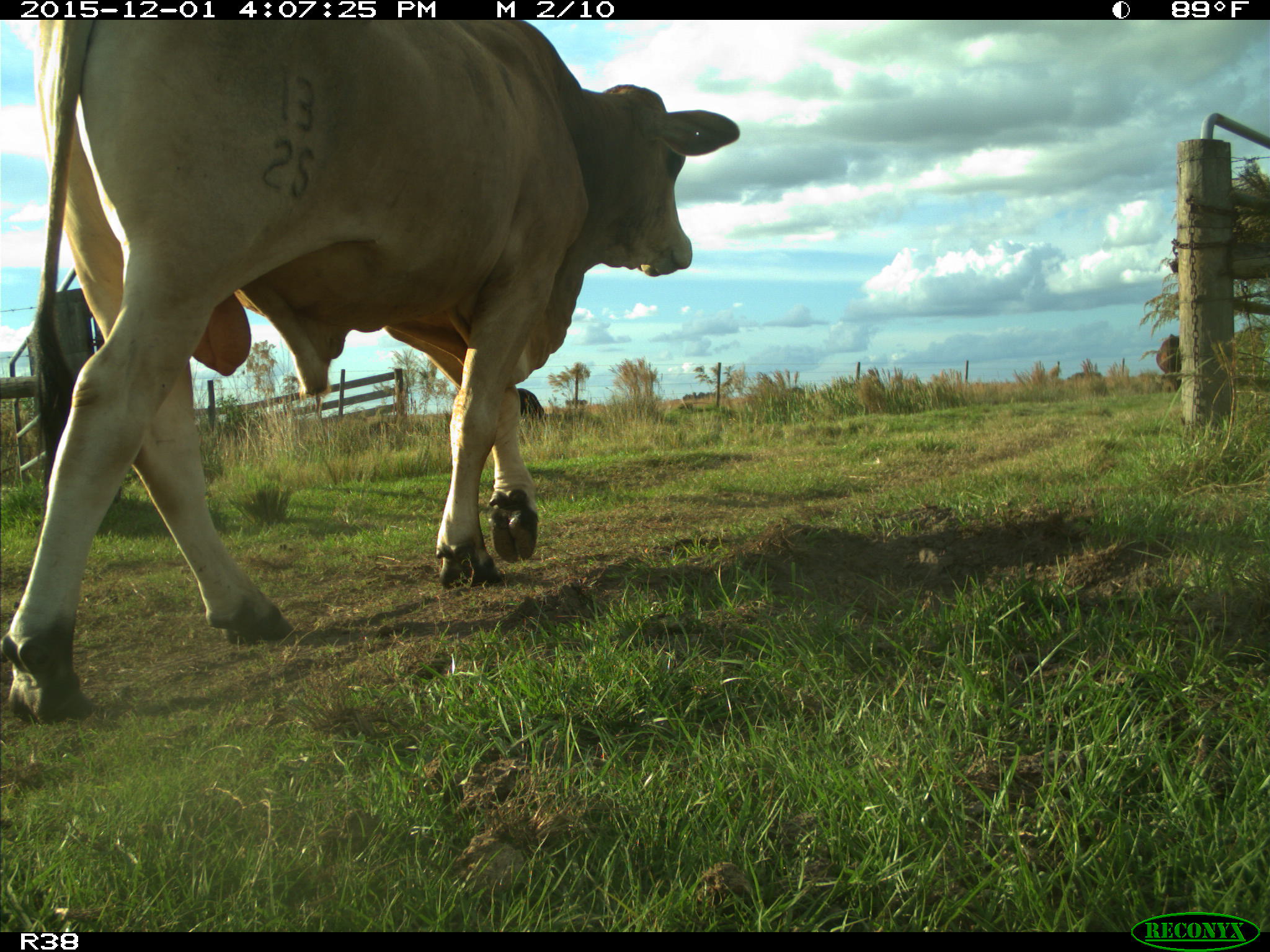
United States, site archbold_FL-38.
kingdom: Animalia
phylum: Chordata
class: Mammalia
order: Artiodactyla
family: Bovidae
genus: Bos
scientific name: Bos taurus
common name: domestic cow